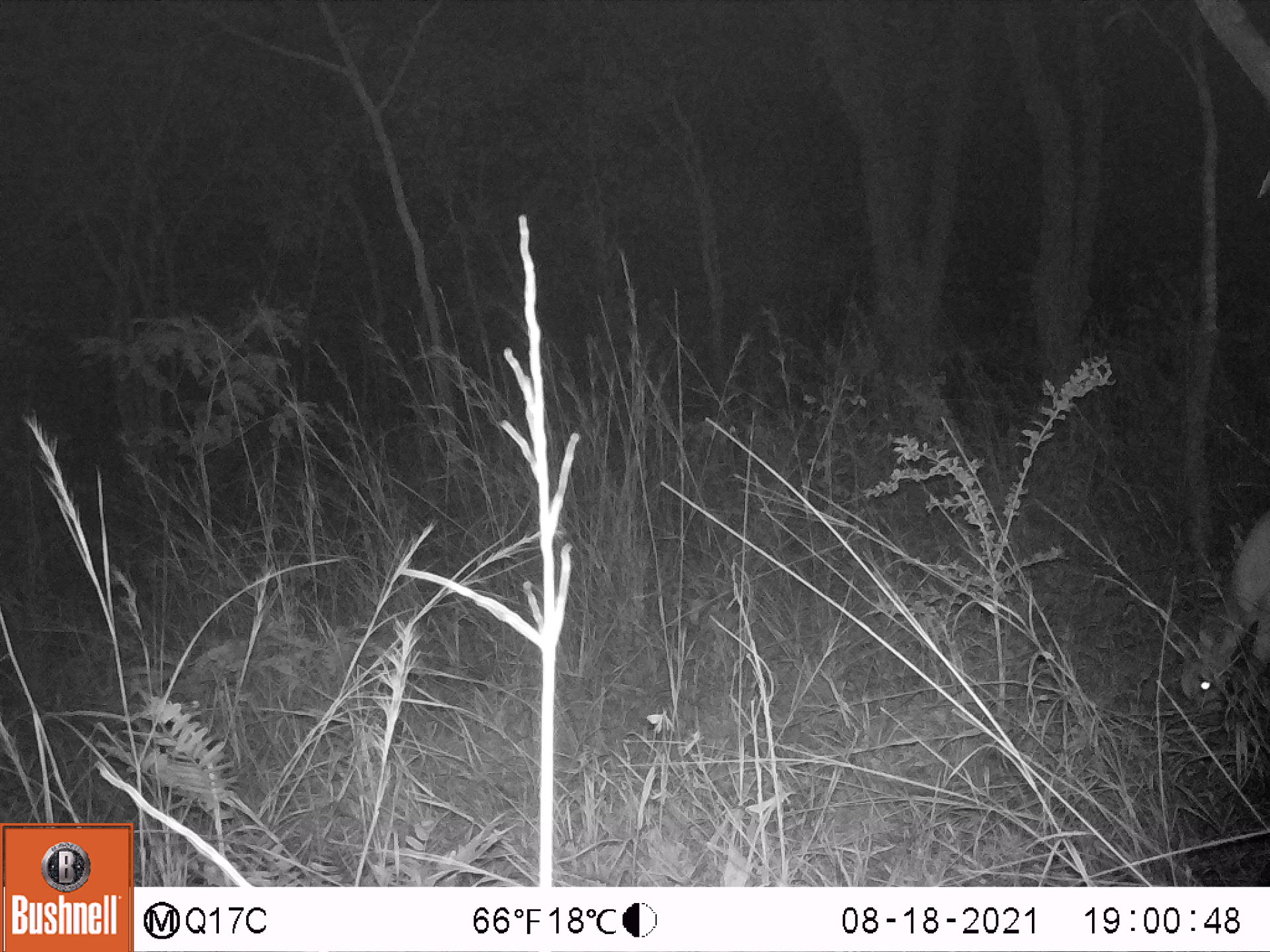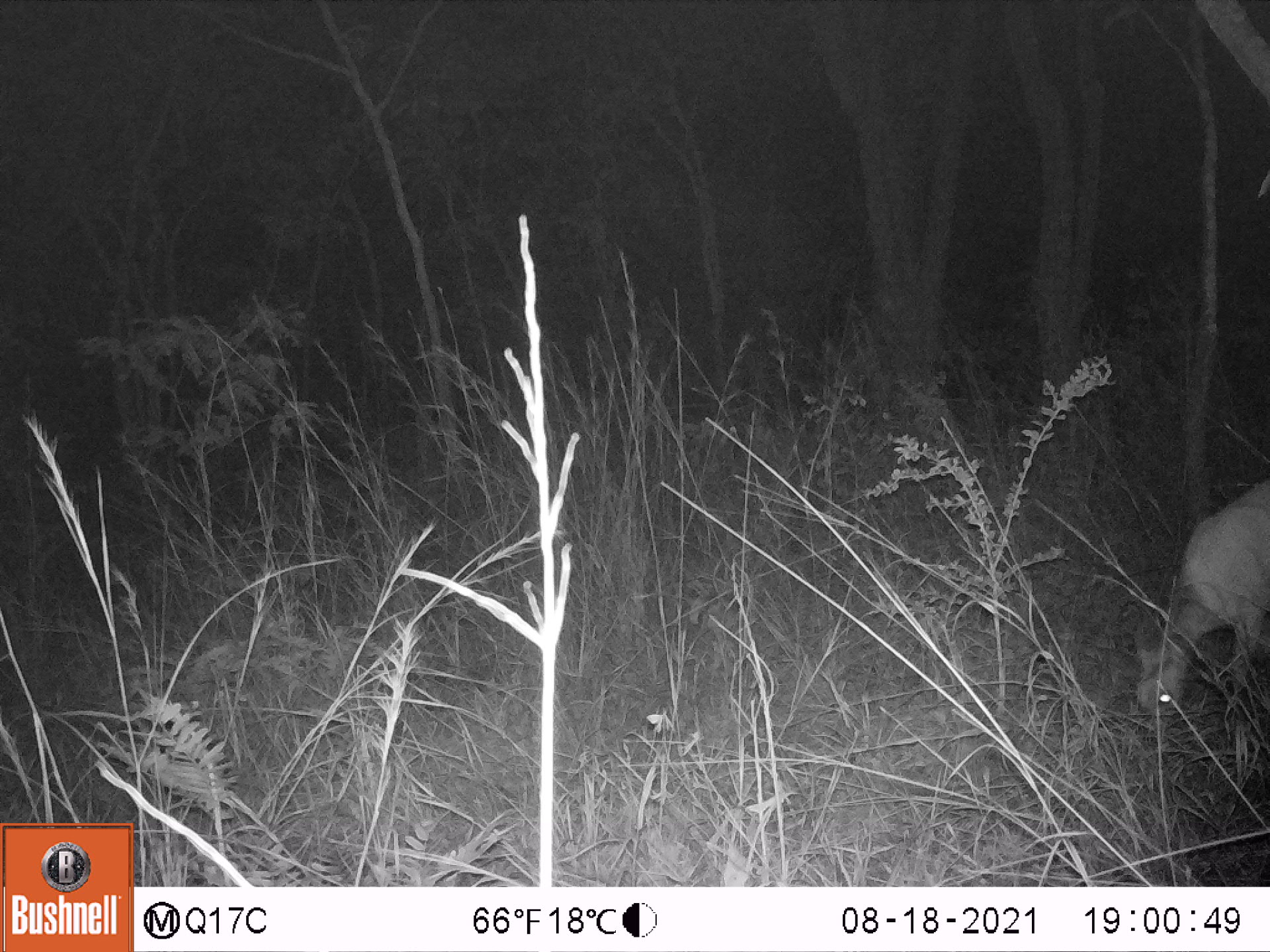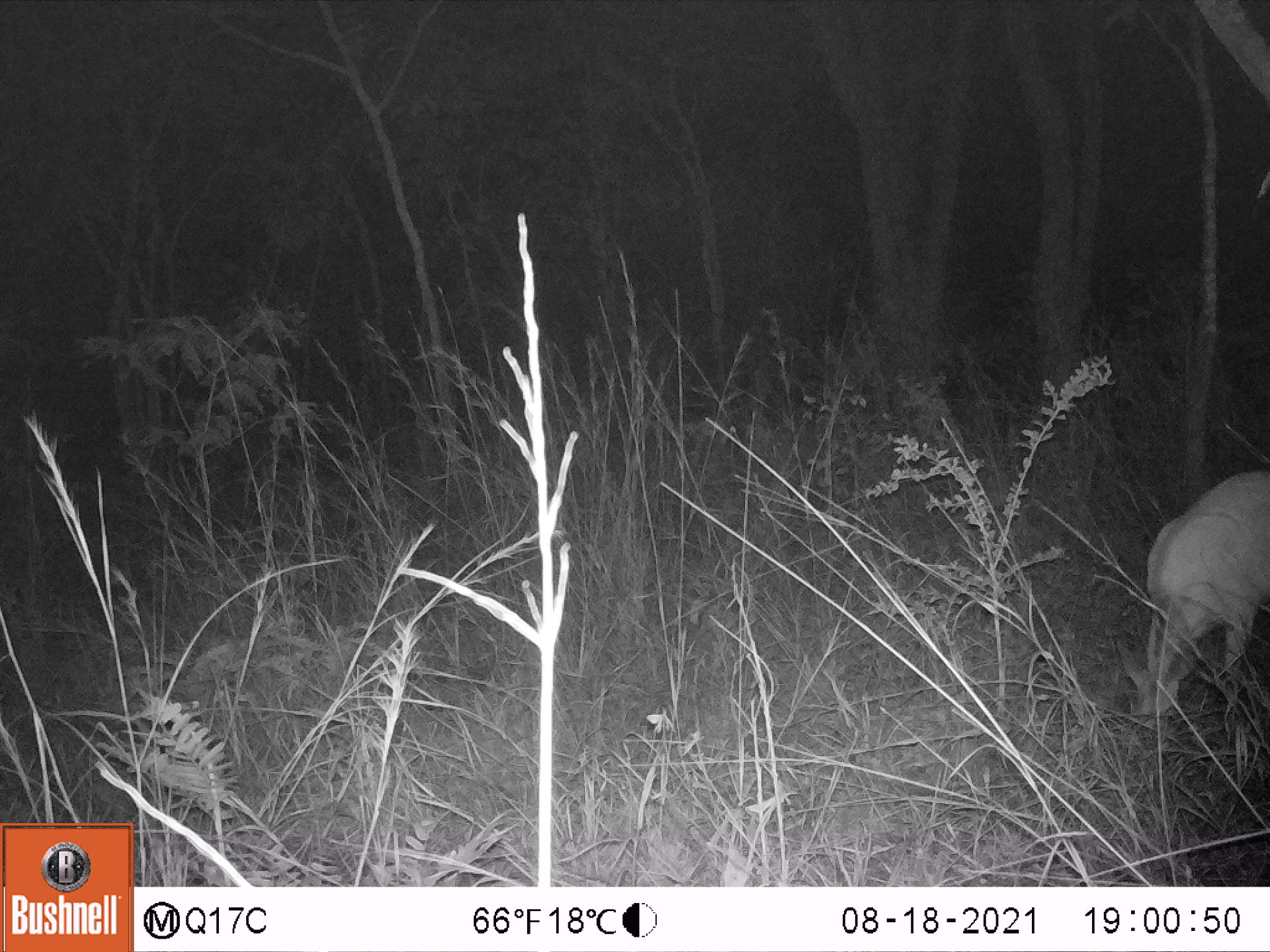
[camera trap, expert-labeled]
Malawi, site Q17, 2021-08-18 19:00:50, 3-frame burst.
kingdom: Animalia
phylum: Chordata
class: Mammalia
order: Artiodactyla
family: Bovidae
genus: Tragelaphus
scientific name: Tragelaphus sylvaticus sylvaticus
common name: cape bushbuck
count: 1